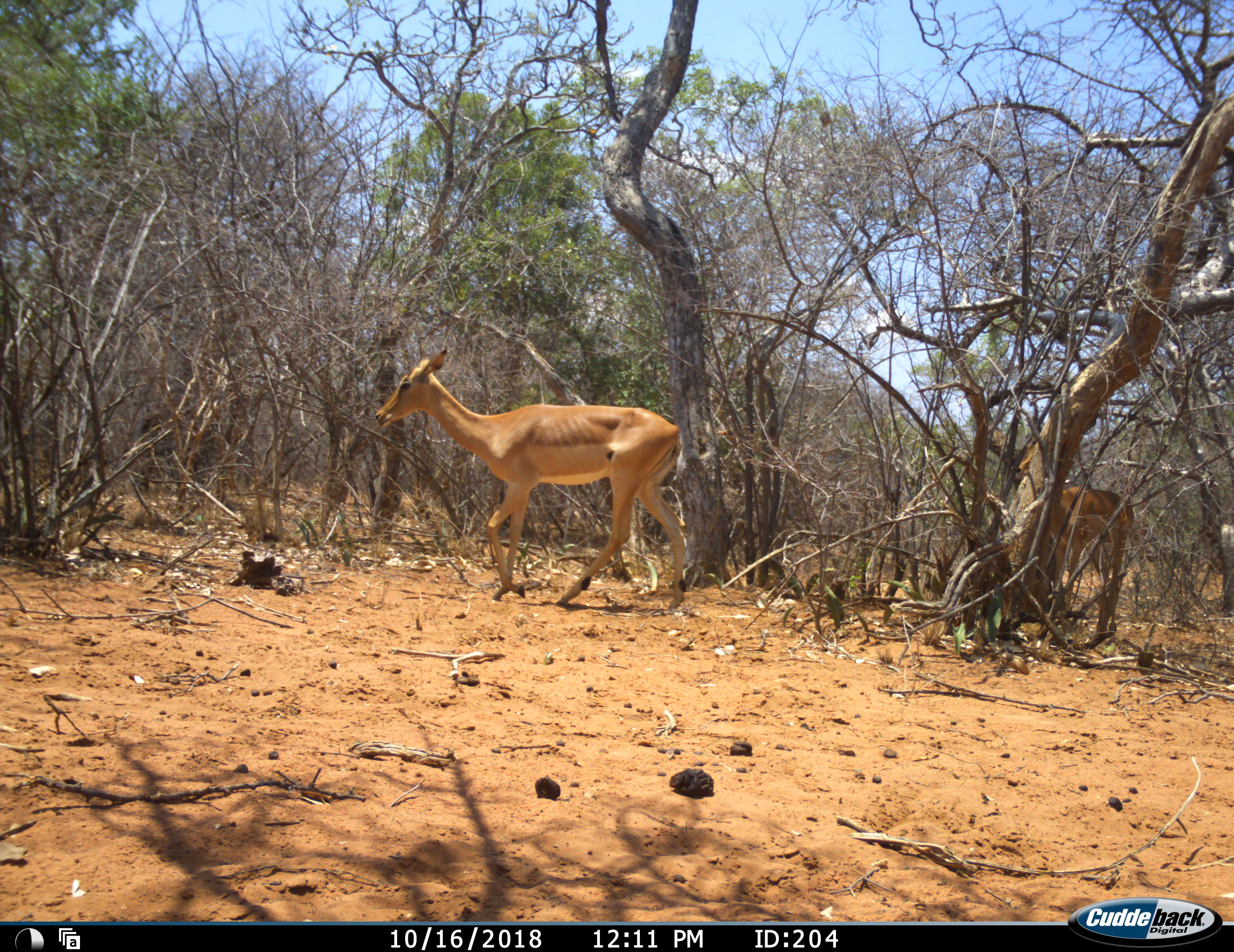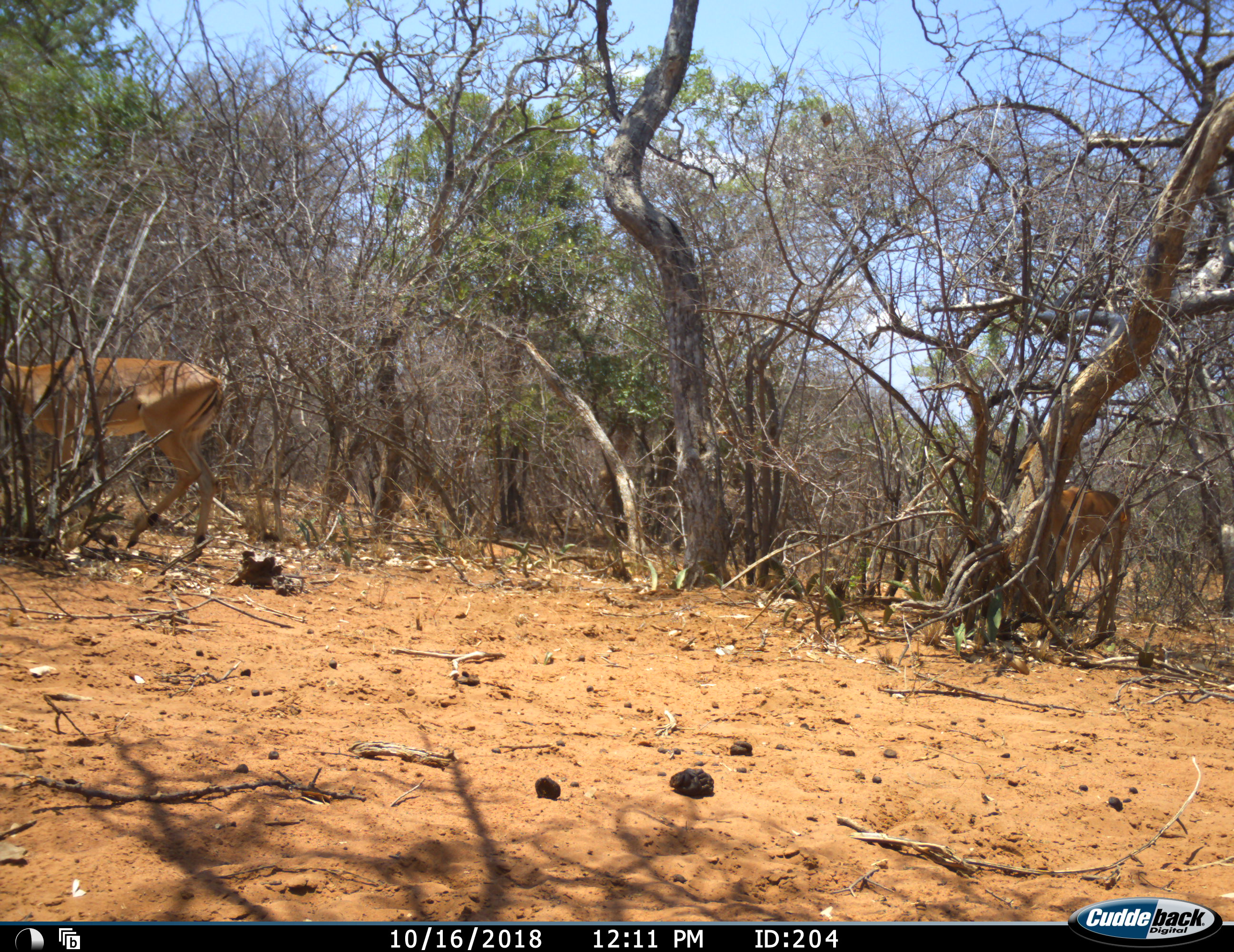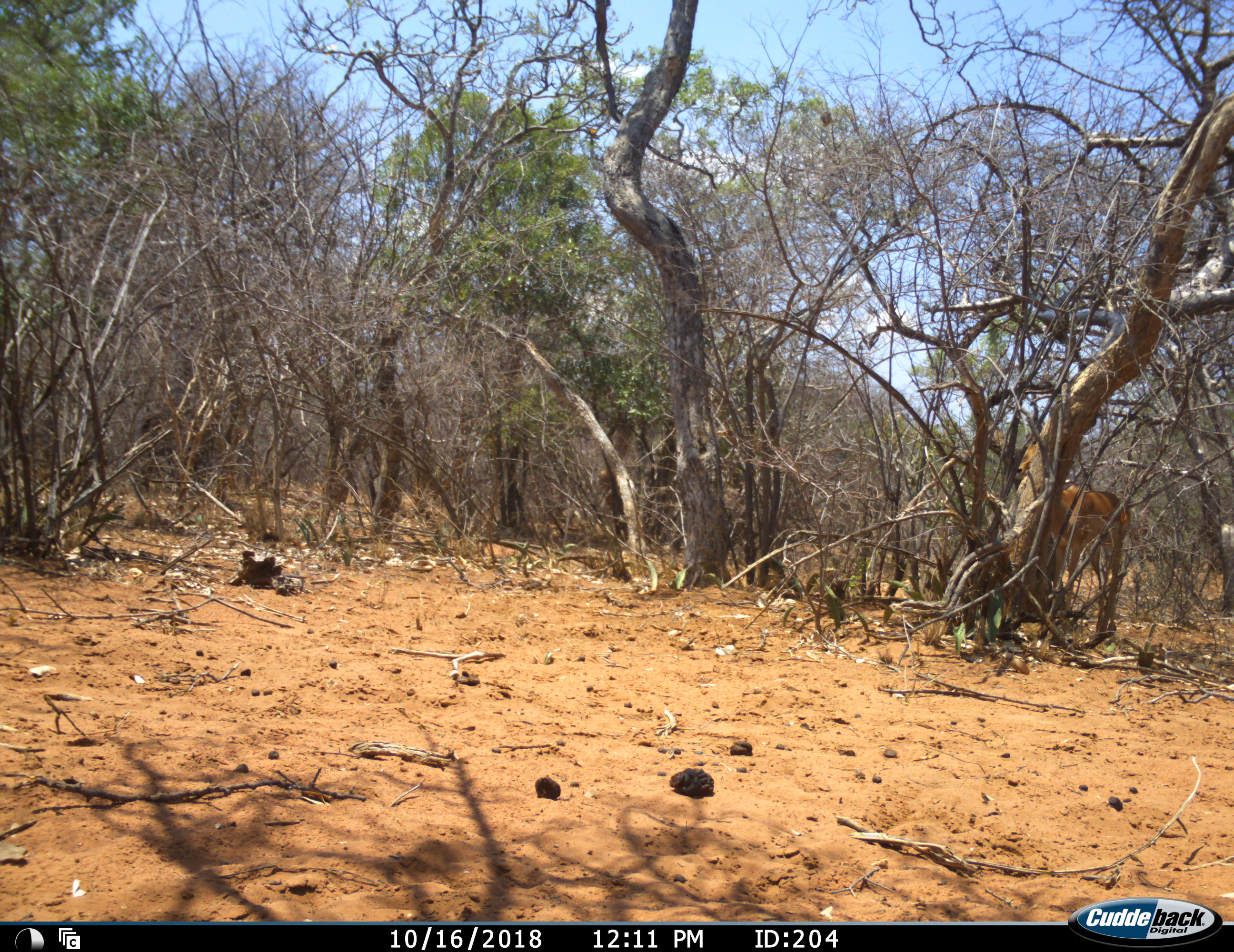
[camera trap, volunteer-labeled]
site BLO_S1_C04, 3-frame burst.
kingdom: Animalia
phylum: Chordata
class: Mammalia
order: Artiodactyla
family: Bovidae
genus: Aepyceros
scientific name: Aepyceros melampus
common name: impala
Impala (Aepyceros melampus), count 2. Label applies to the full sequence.